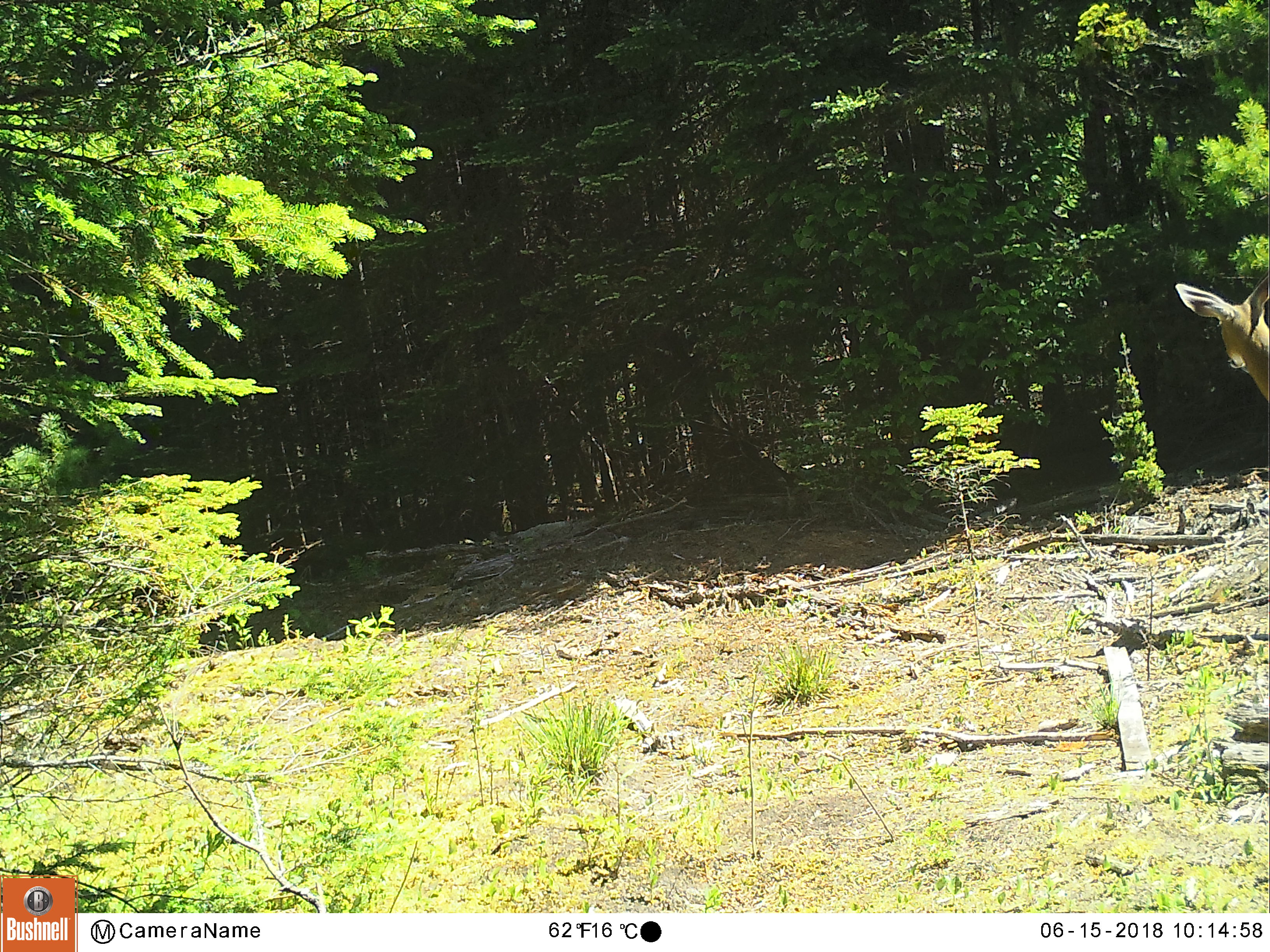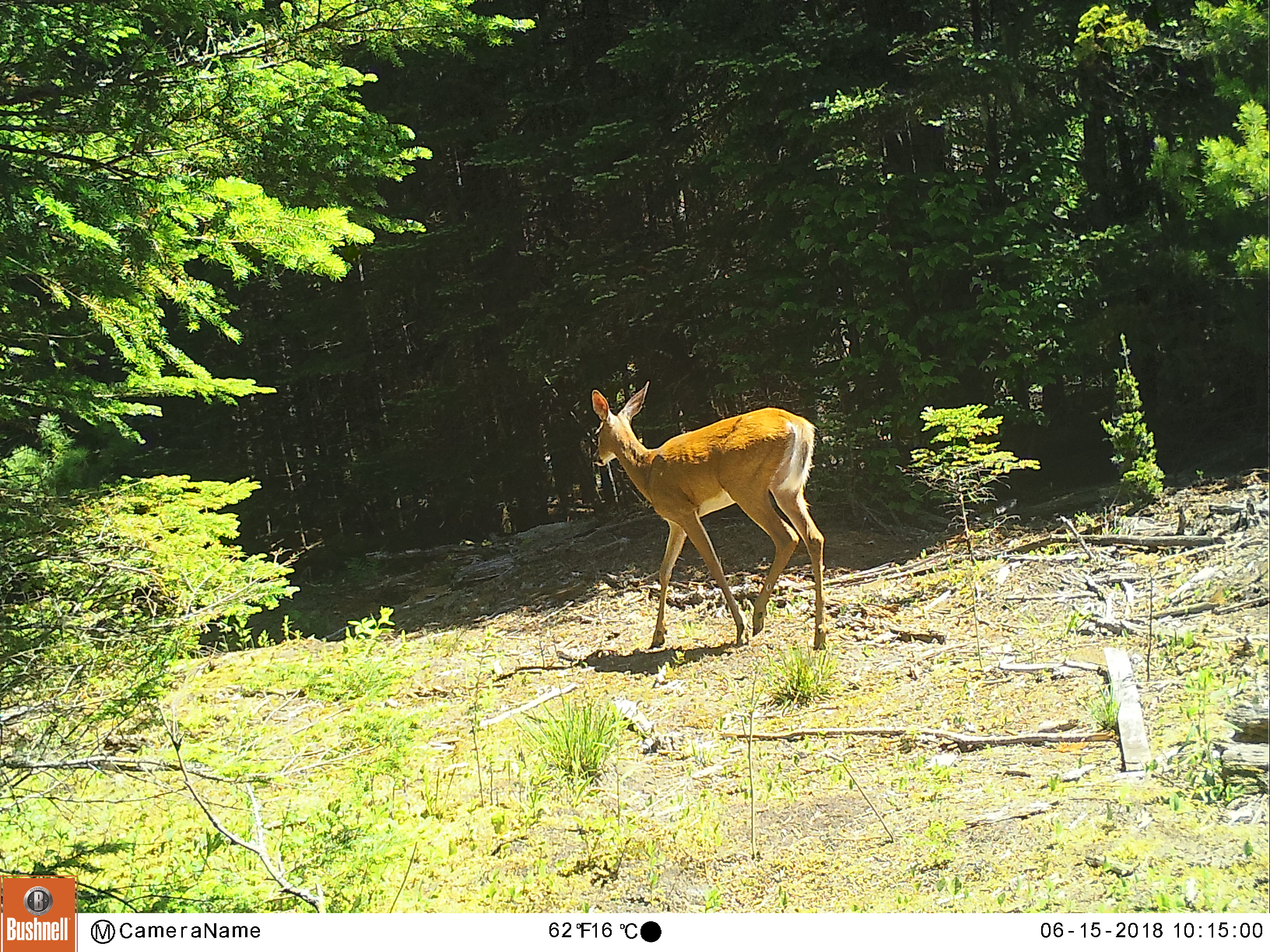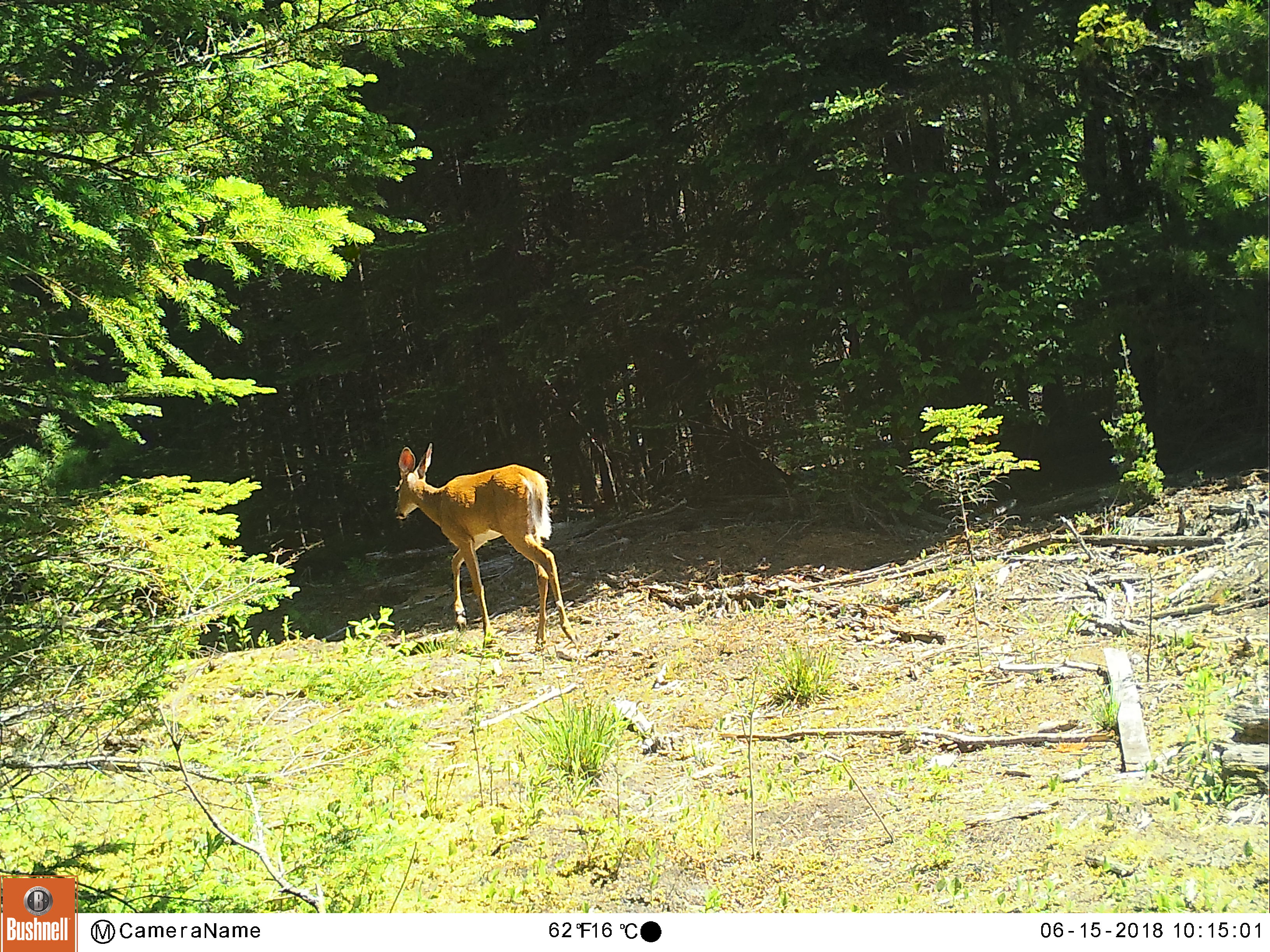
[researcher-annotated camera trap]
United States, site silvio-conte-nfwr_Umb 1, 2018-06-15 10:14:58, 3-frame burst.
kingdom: Animalia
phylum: Chordata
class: Mammalia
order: Artiodactyla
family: Cervidae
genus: Odocoileus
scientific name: Odocoileus virginianus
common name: white-tailed deer